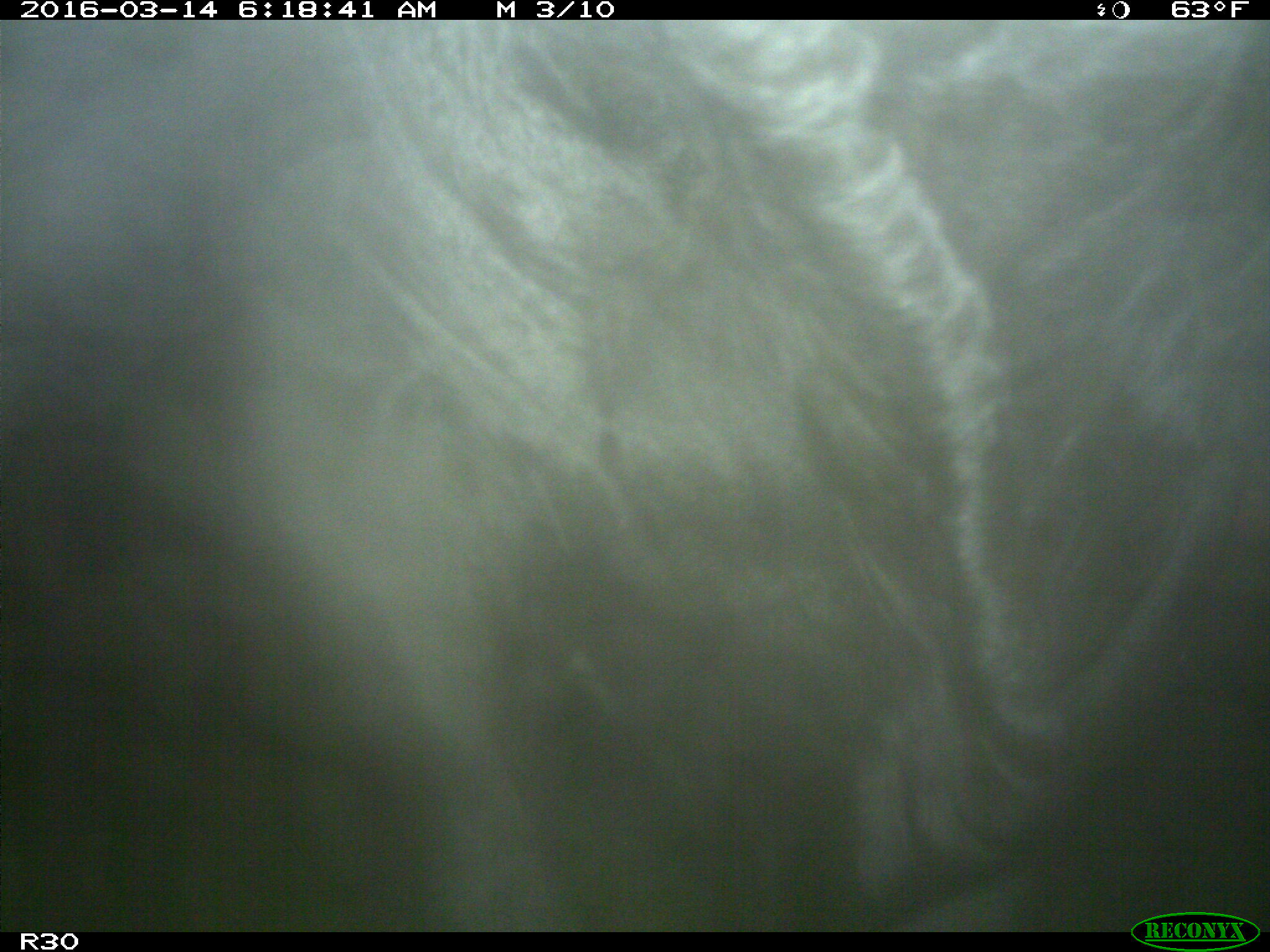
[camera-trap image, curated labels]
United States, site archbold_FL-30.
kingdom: Animalia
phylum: Chordata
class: Mammalia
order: Artiodactyla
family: Bovidae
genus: Bos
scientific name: Bos taurus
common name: domestic cow